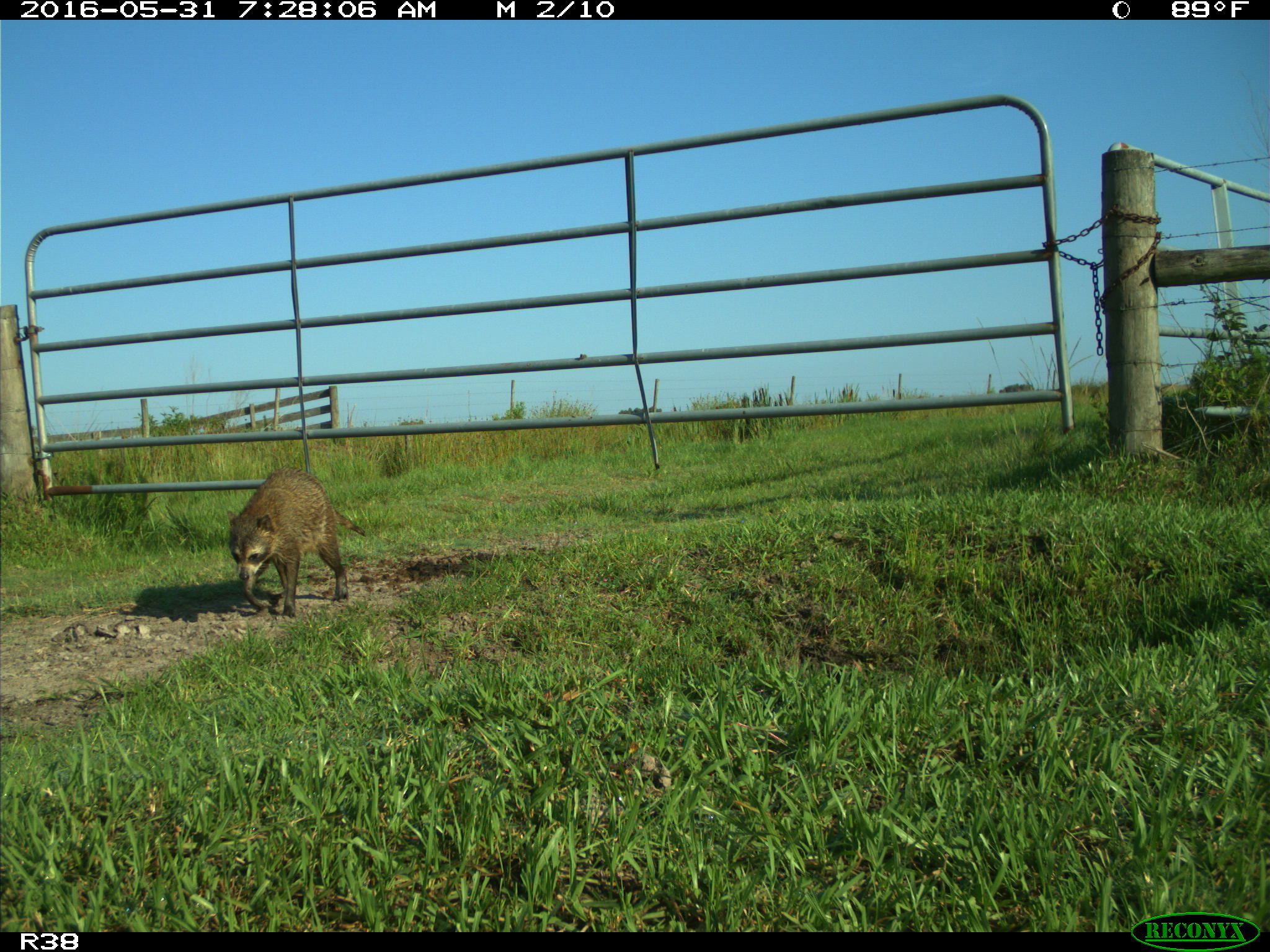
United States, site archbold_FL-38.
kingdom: Animalia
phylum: Chordata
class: Mammalia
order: Carnivora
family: Procyonidae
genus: Procyon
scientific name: Procyon lotor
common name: common raccoon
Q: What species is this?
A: Procyon lotor (common raccoon).